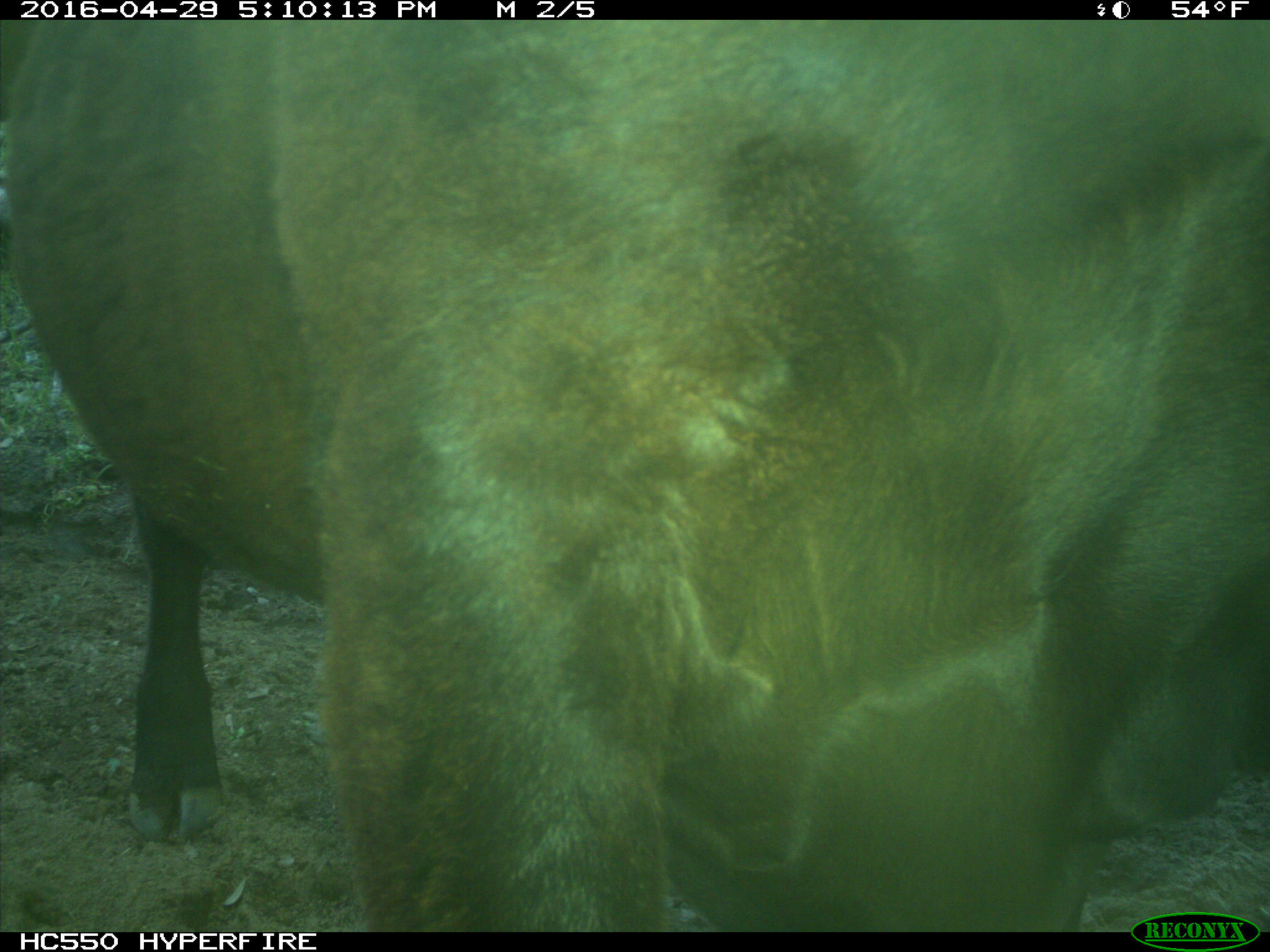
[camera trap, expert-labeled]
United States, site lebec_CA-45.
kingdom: Animalia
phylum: Chordata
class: Mammalia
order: Artiodactyla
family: Bovidae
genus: Bos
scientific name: Bos taurus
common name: domestic cow